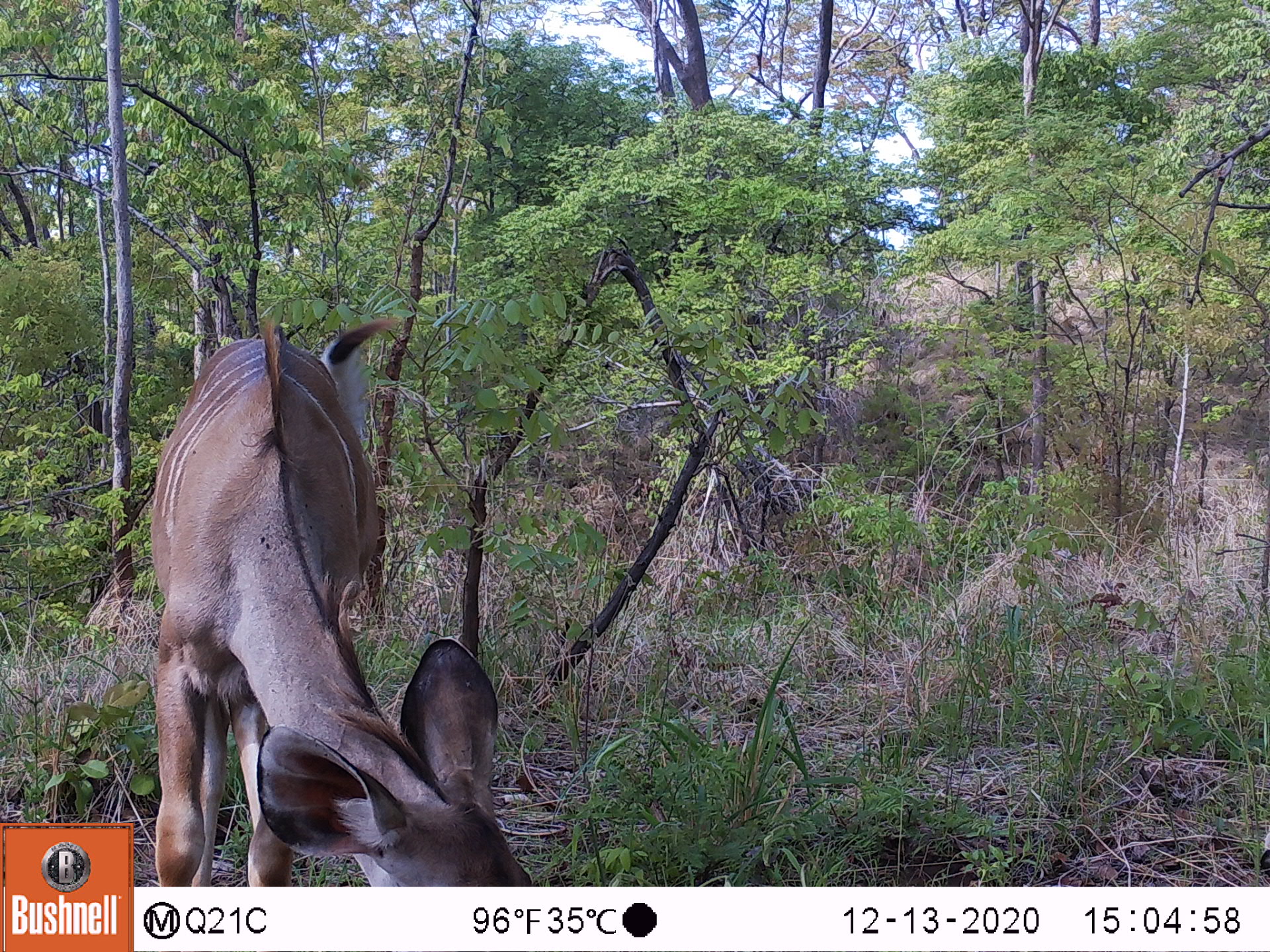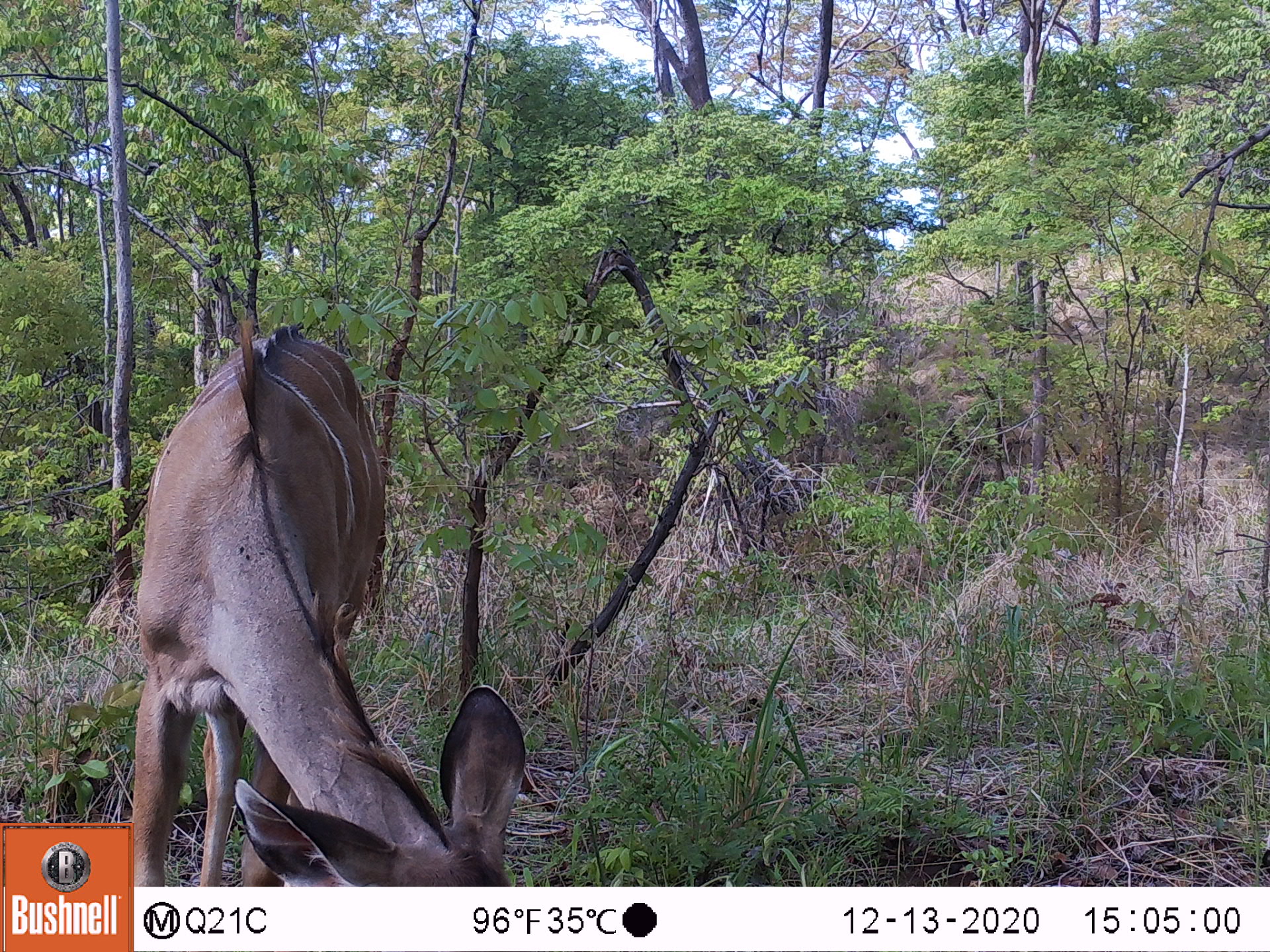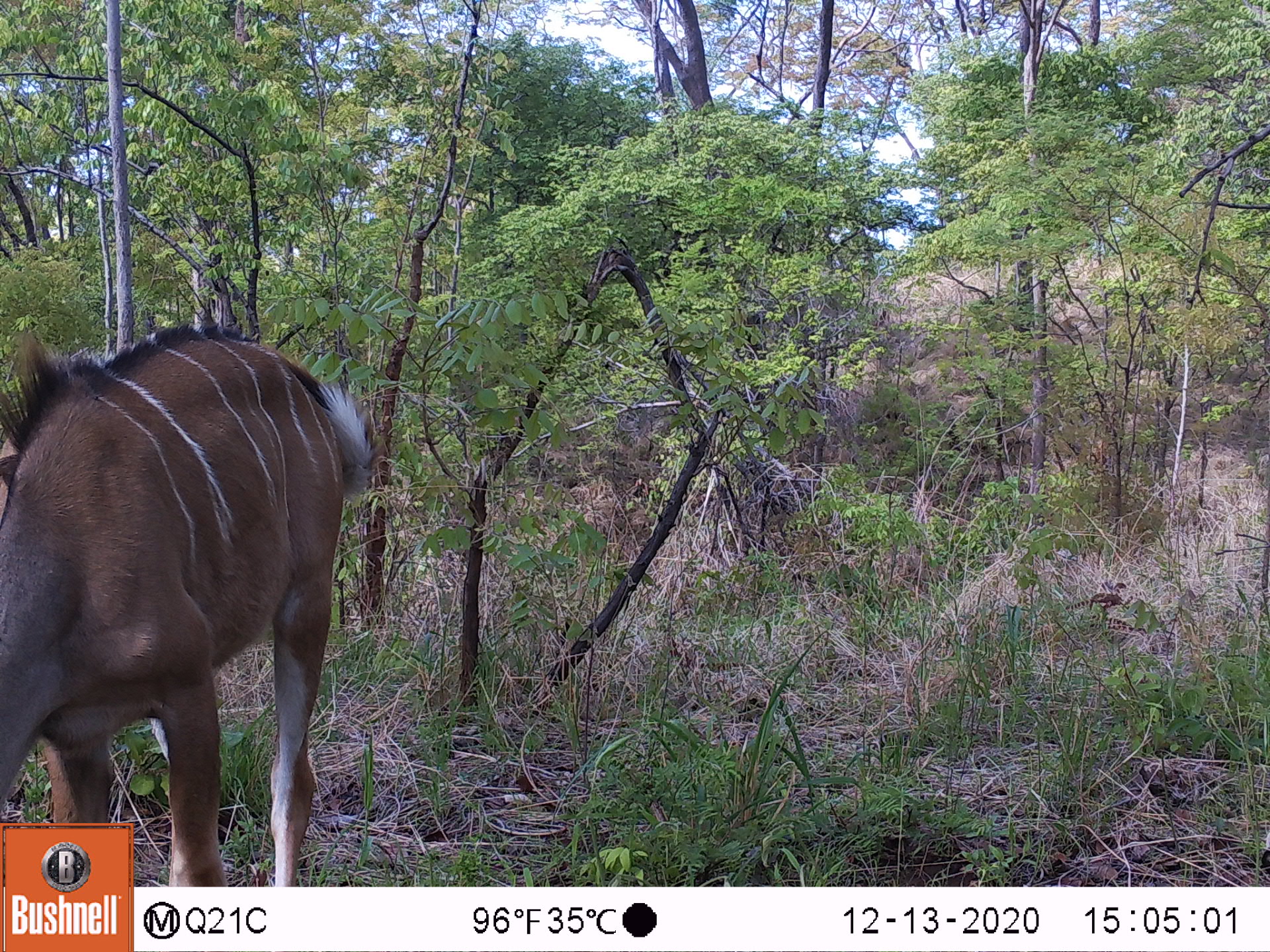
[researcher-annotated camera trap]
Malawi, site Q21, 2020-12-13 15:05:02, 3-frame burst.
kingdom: Animalia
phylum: Chordata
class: Mammalia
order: Artiodactyla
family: Bovidae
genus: Tragelaphus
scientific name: Tragelaphus strepsiceros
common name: greater kudu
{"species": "greater kudu (Tragelaphus strepsiceros)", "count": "1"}